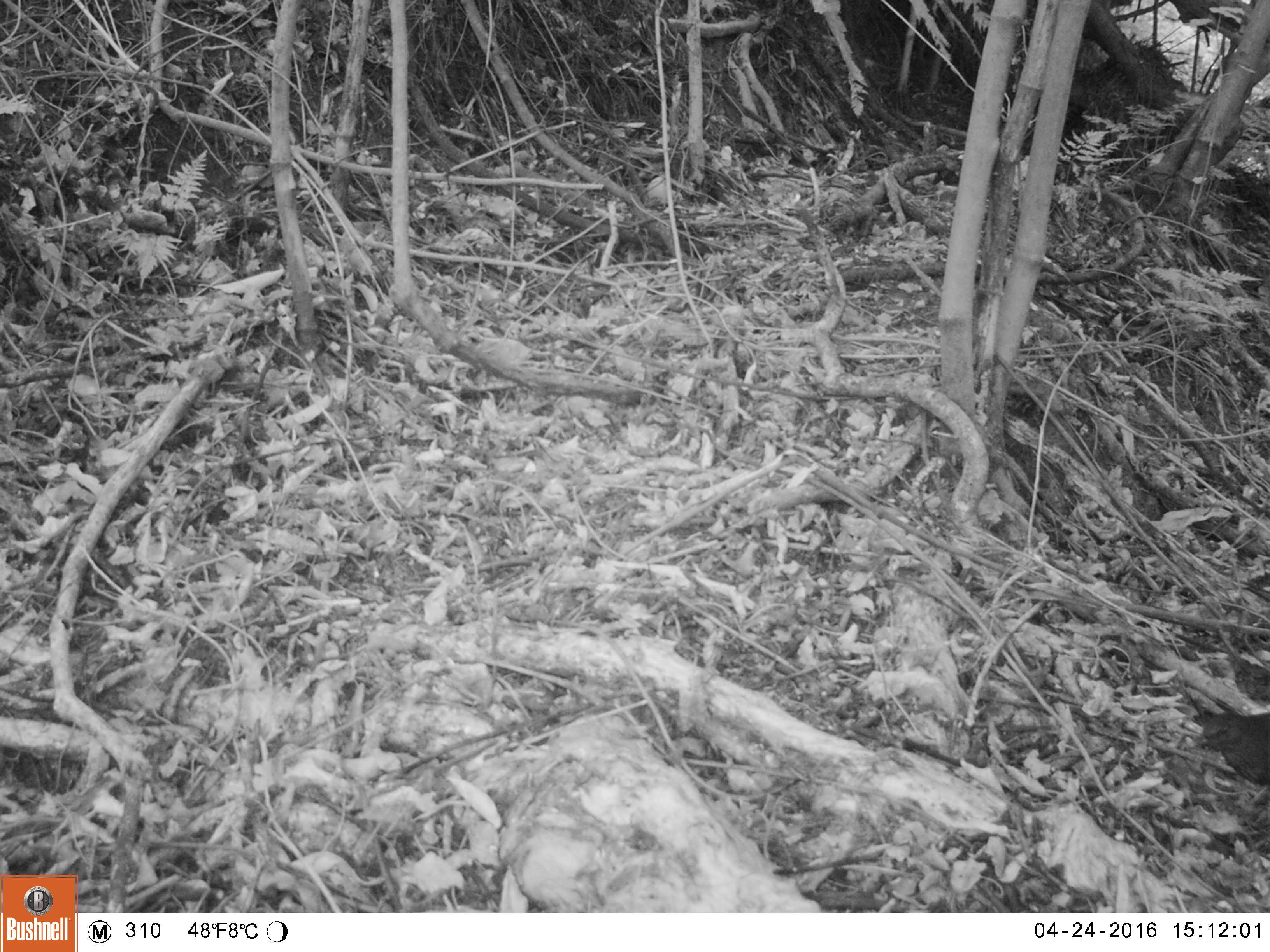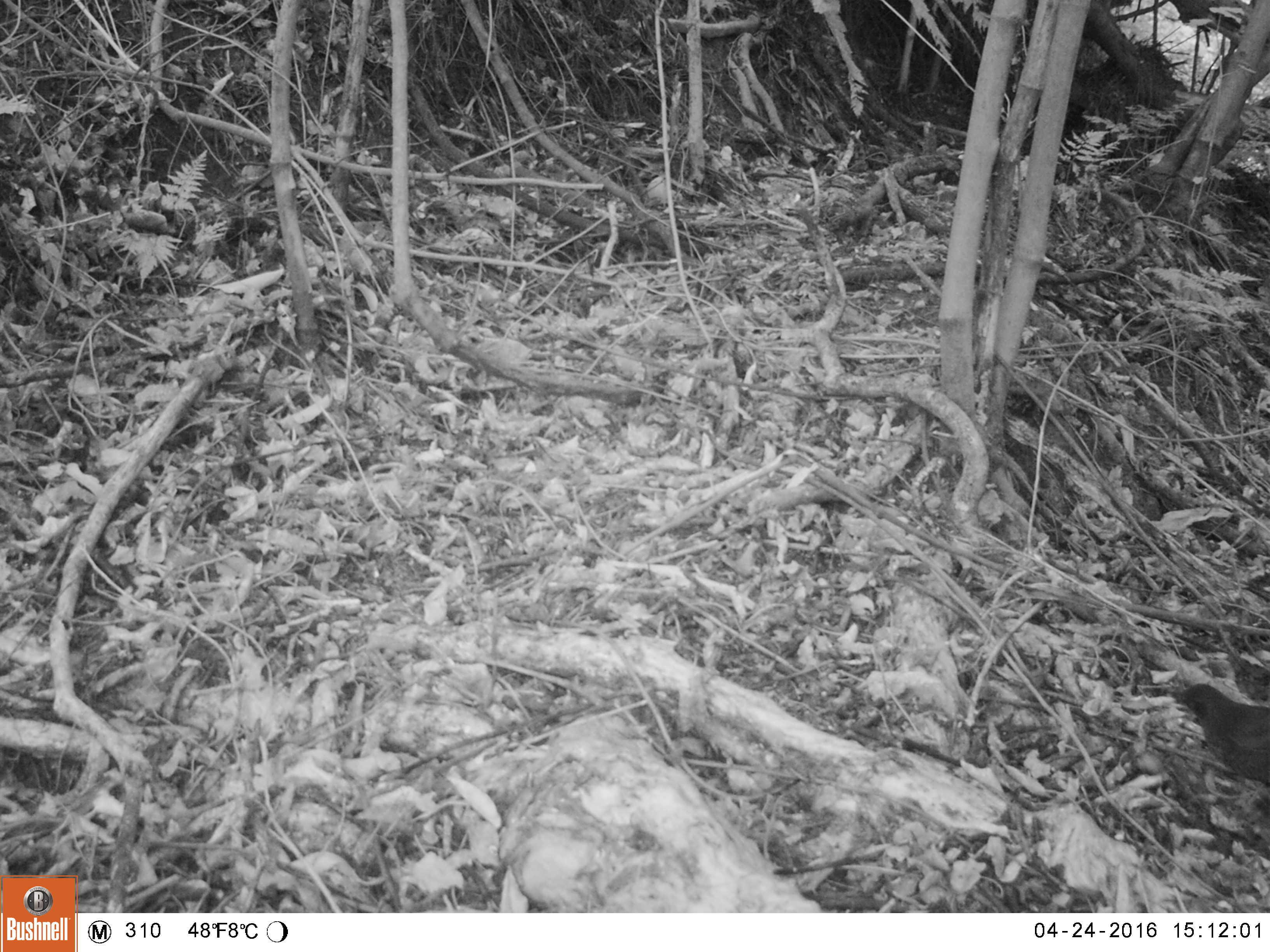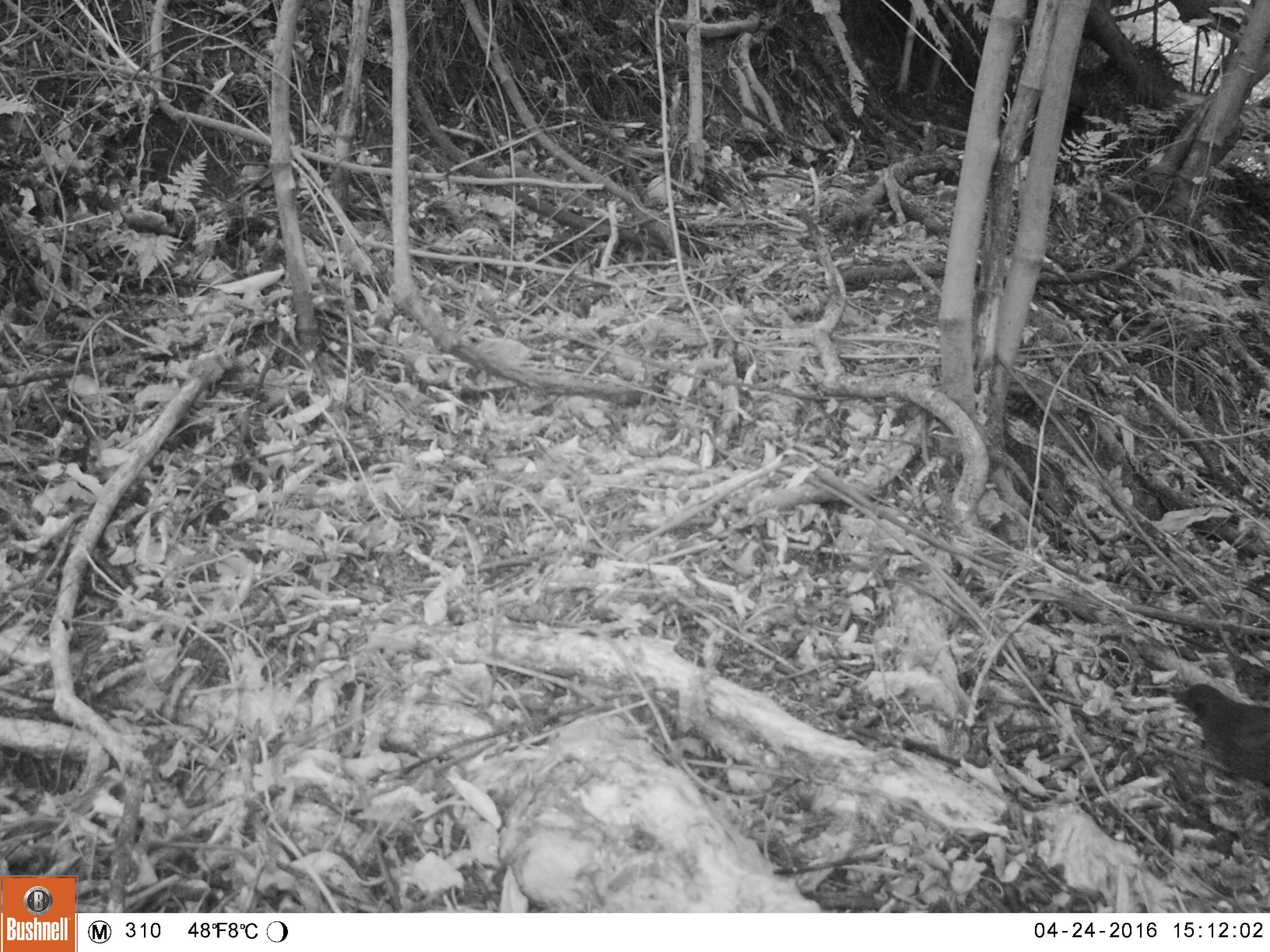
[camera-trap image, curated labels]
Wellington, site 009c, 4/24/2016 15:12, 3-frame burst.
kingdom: Animalia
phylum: Chordata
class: Aves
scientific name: Aves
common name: bird